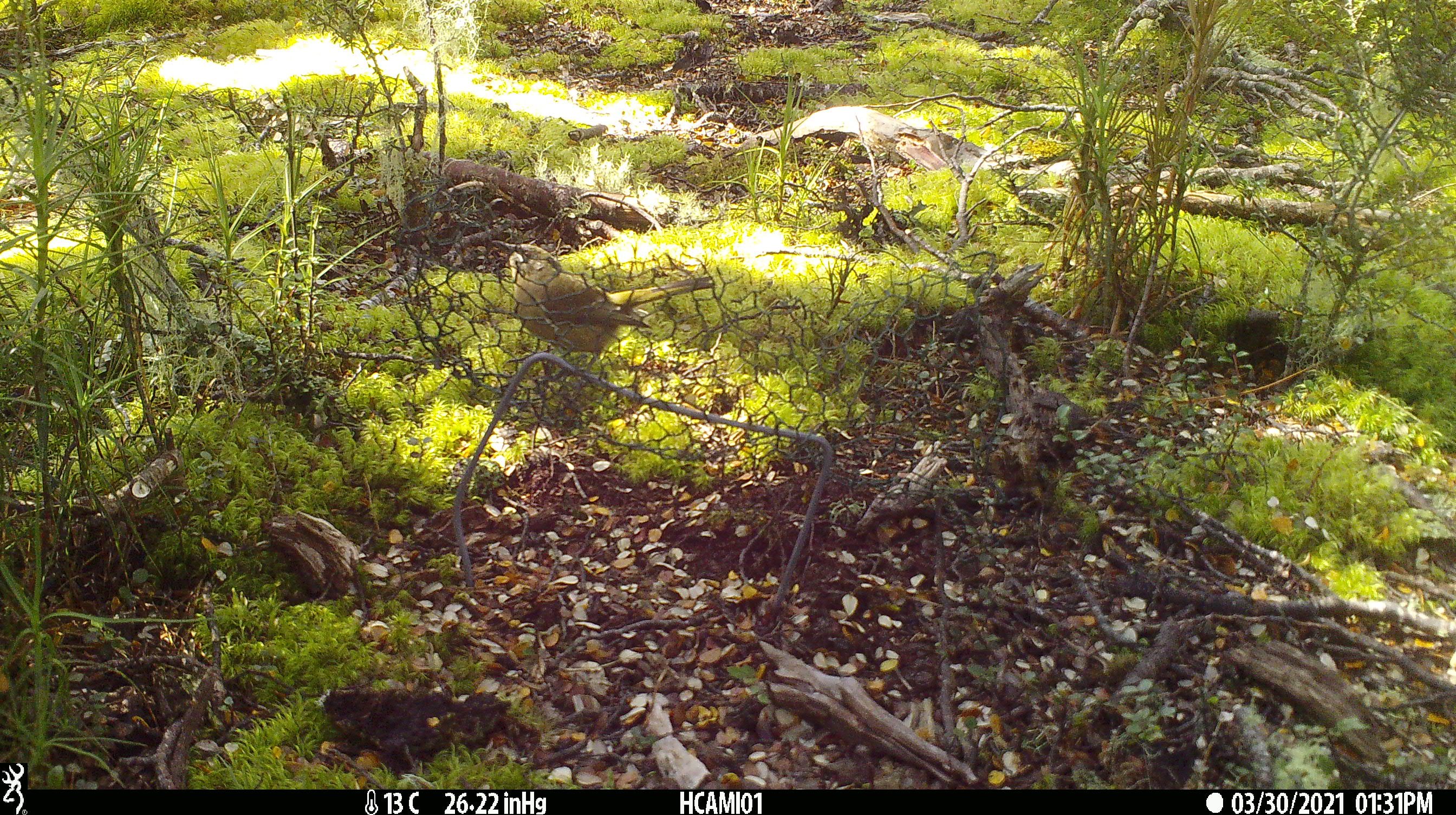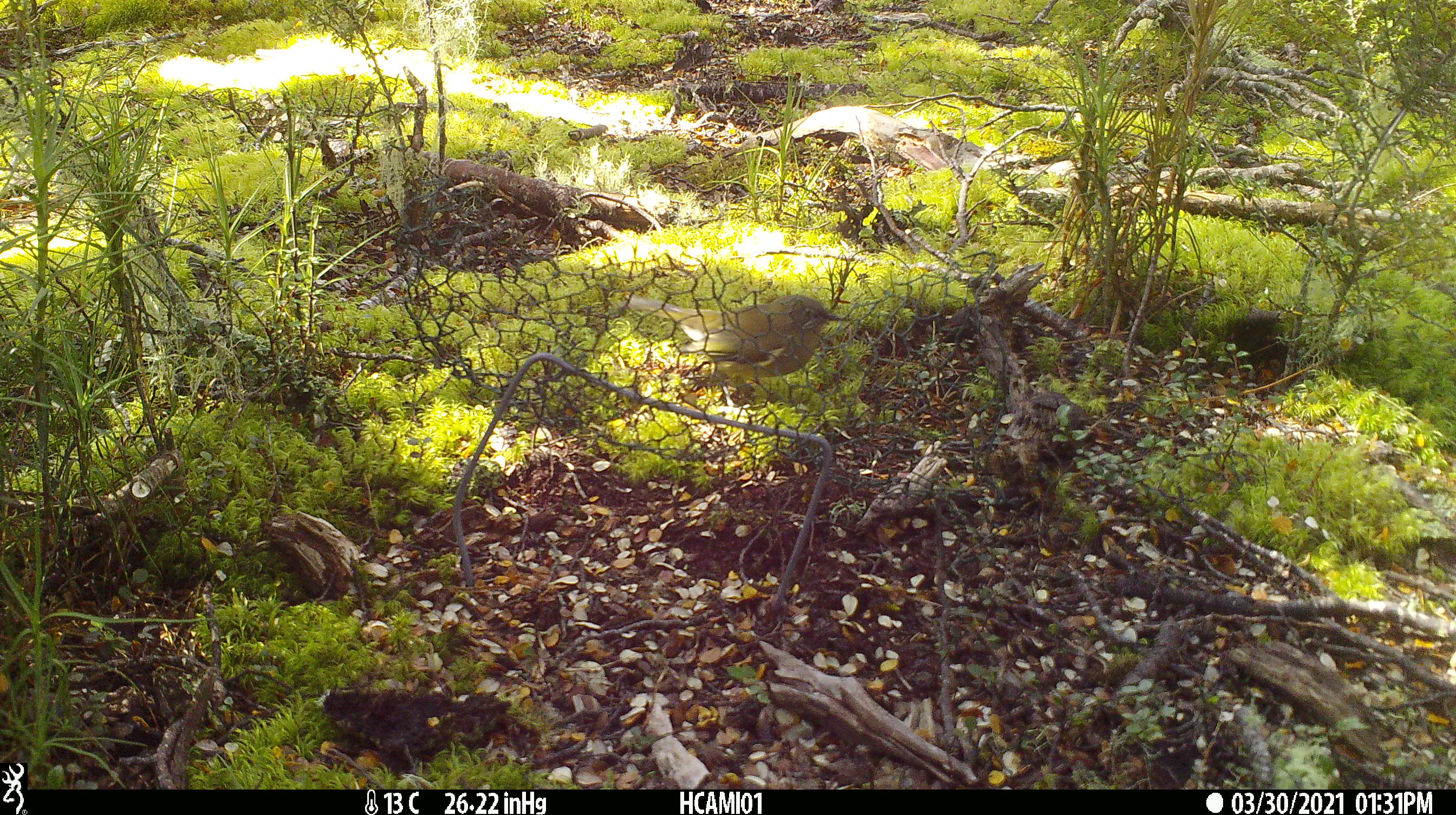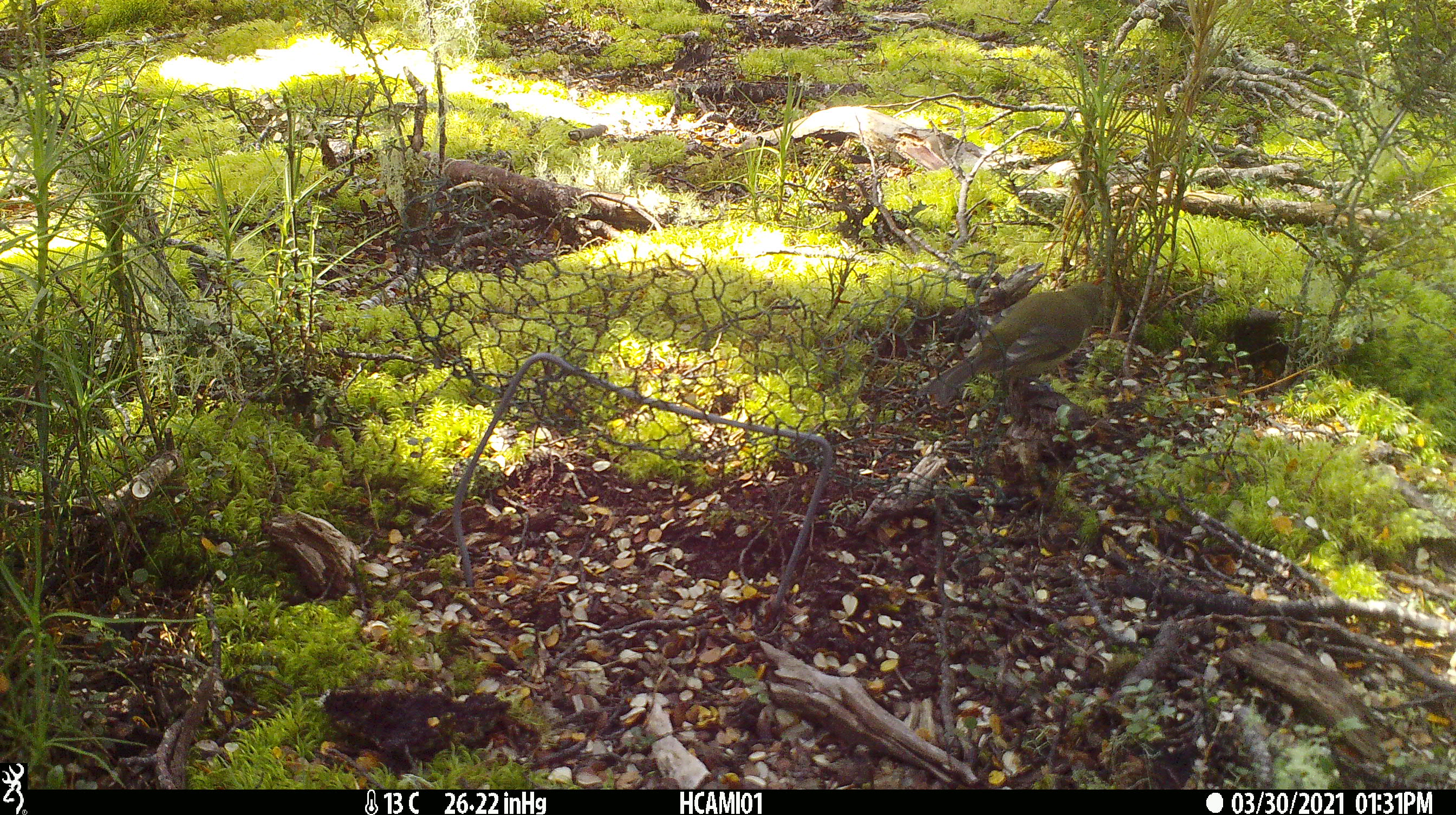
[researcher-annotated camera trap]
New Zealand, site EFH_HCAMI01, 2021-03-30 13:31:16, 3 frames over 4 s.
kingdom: Animalia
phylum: Chordata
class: Aves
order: Passeriformes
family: Meliphagidae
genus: Anthornis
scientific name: Anthornis melanura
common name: new zealand bellbird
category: bellbird